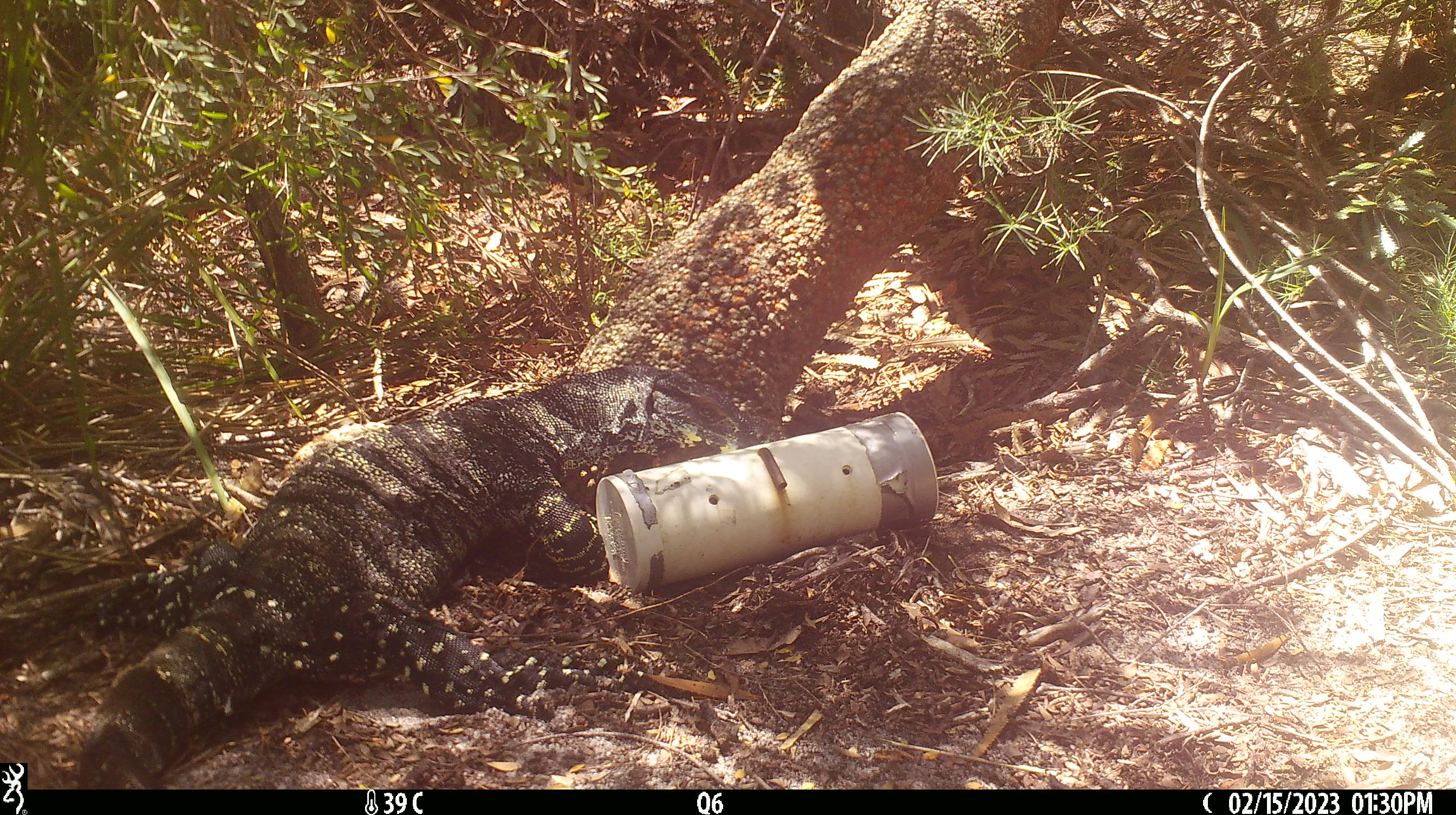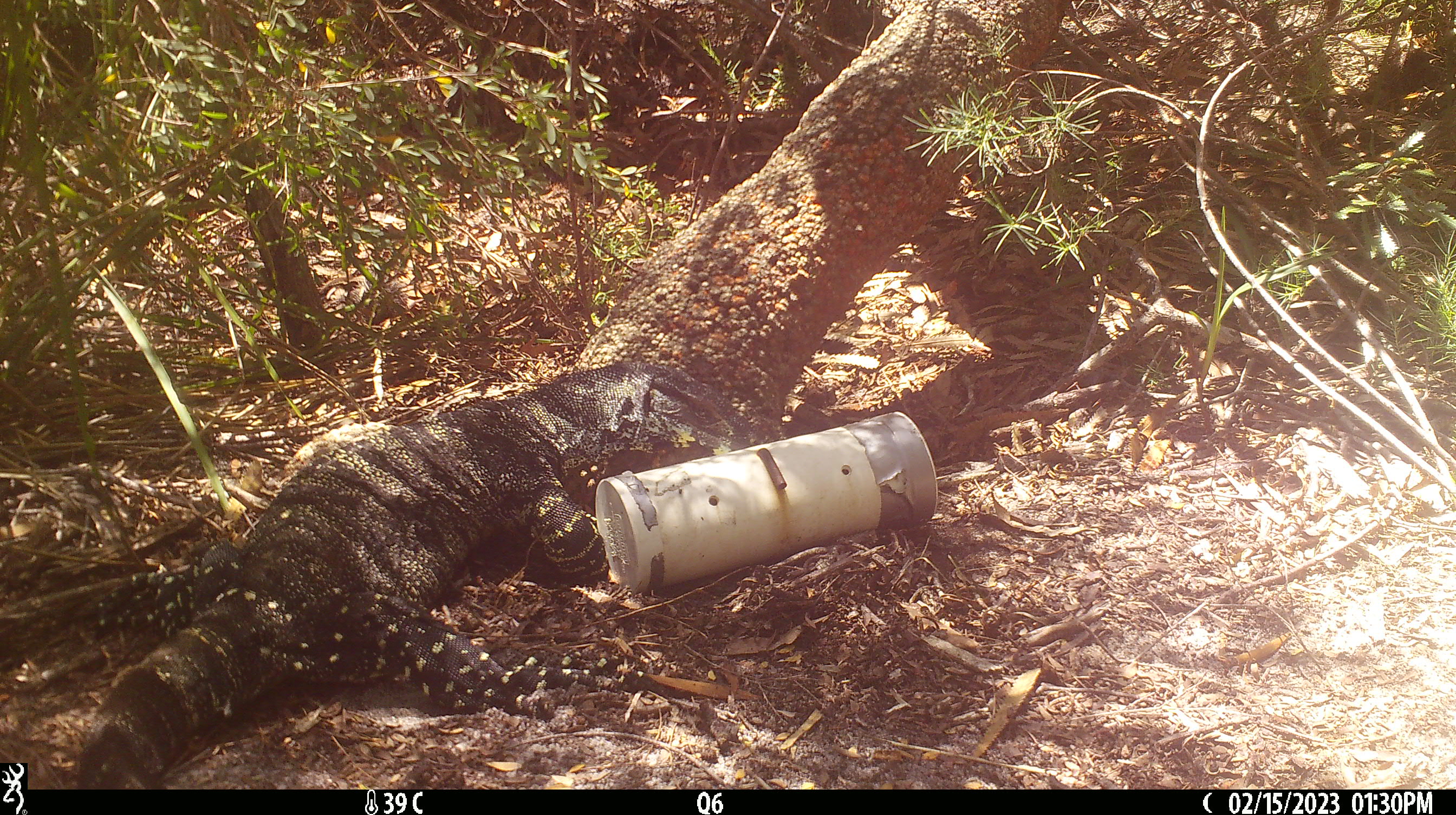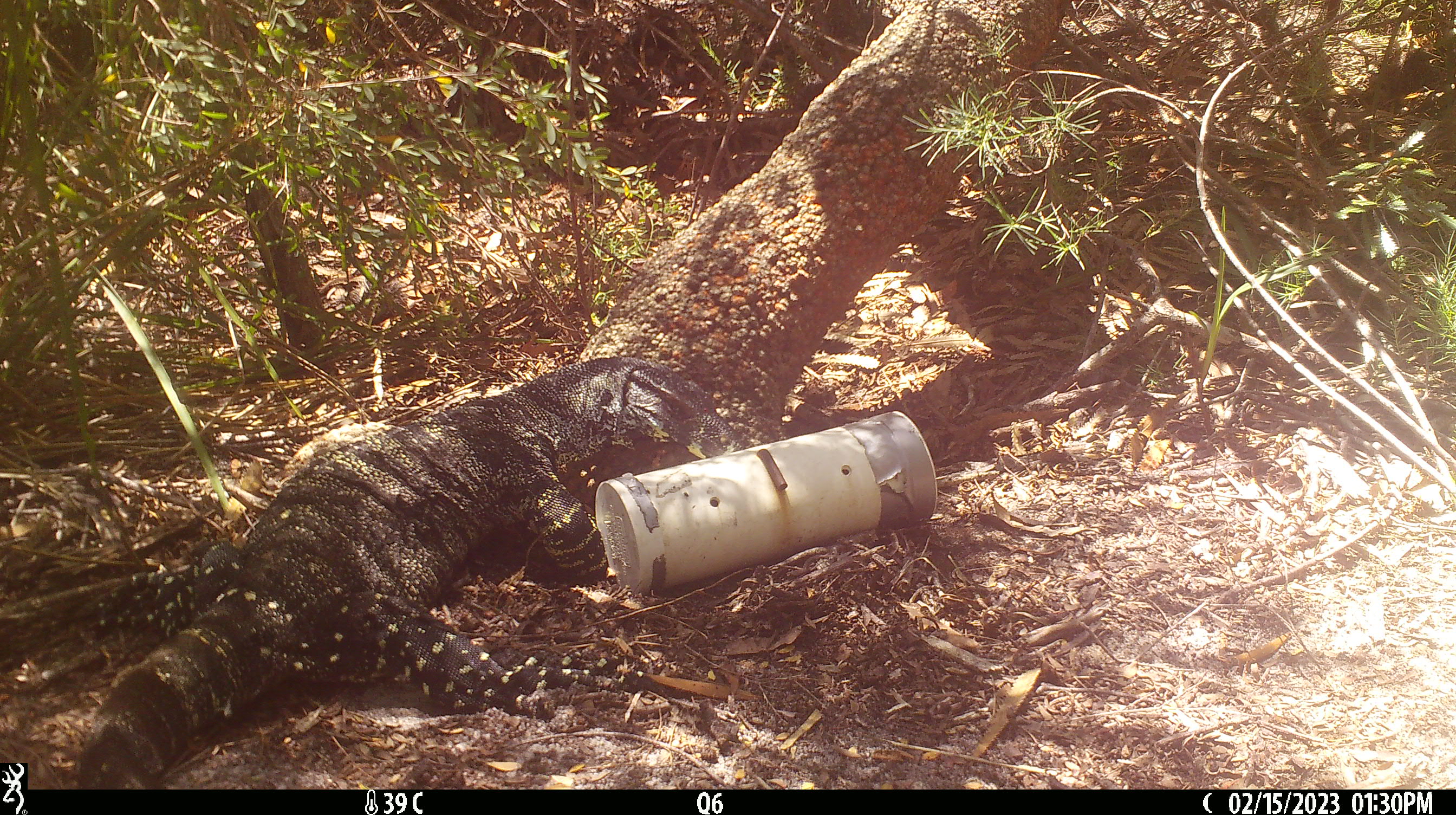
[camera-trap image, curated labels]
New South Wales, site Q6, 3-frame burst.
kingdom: Animalia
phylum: Chordata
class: Reptilia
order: Squamata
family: Varanidae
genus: Varanus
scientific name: Varanus varius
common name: lace monitor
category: goanna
Goanna (lace monitor) (Varanus varius).